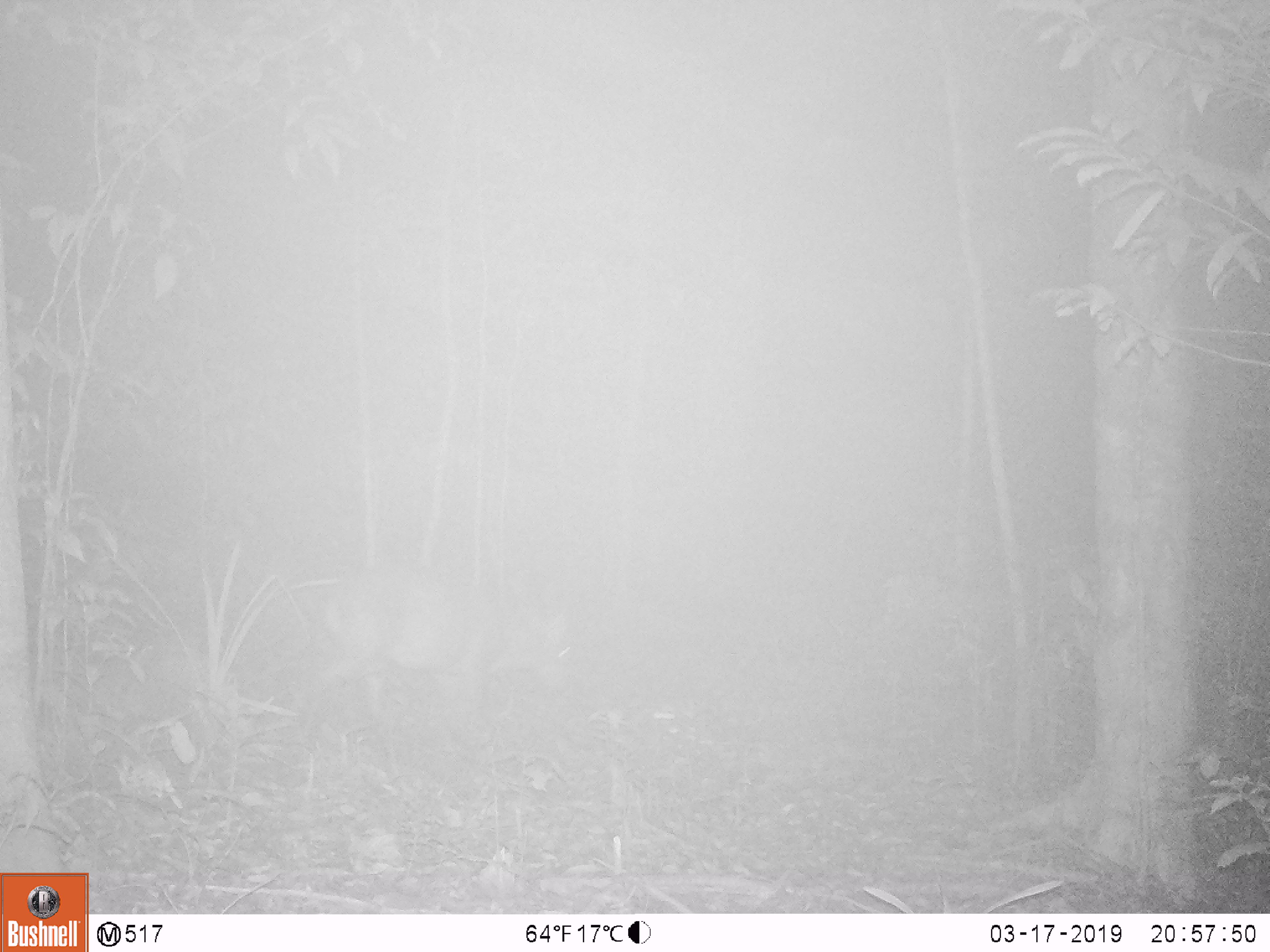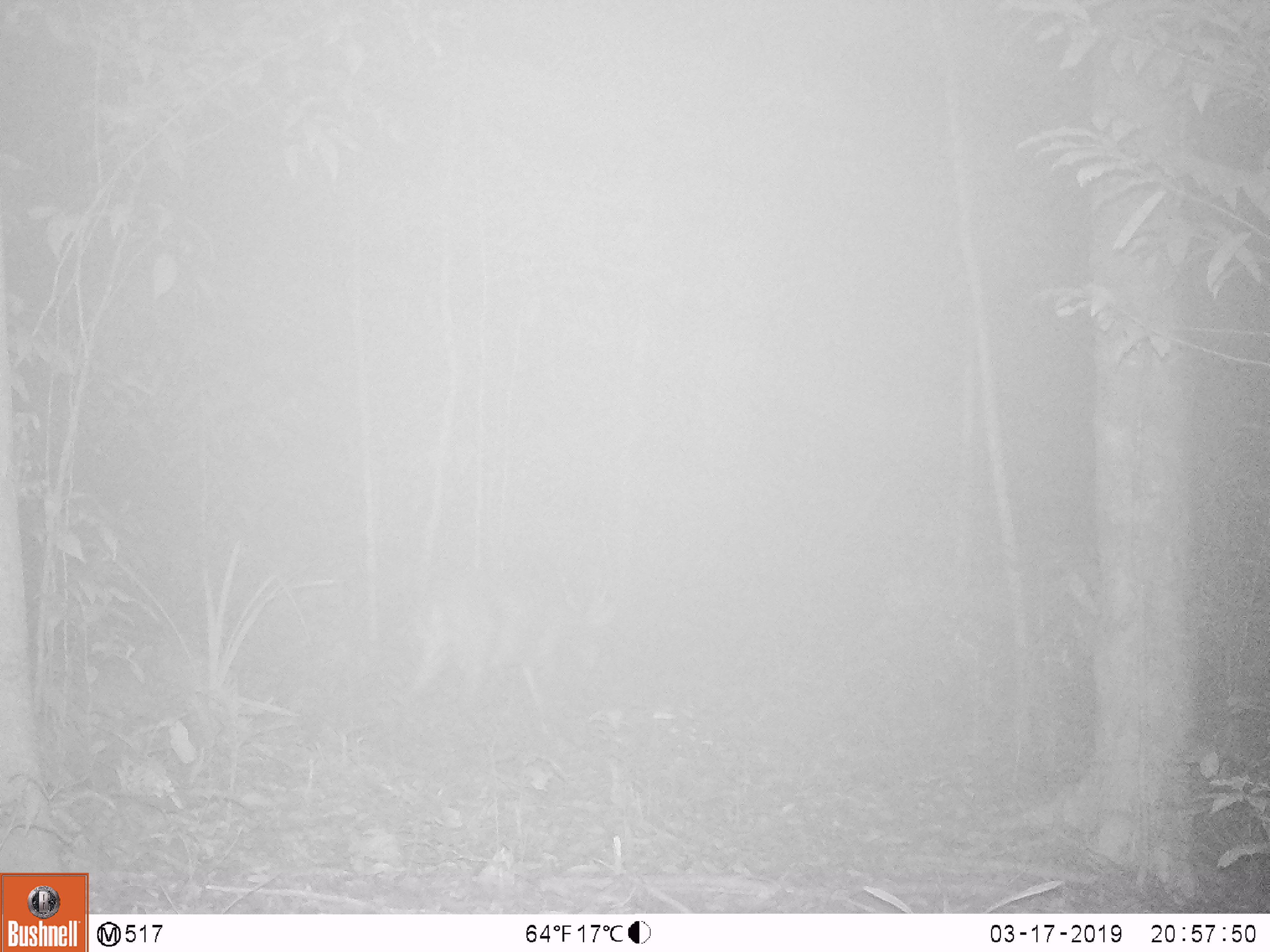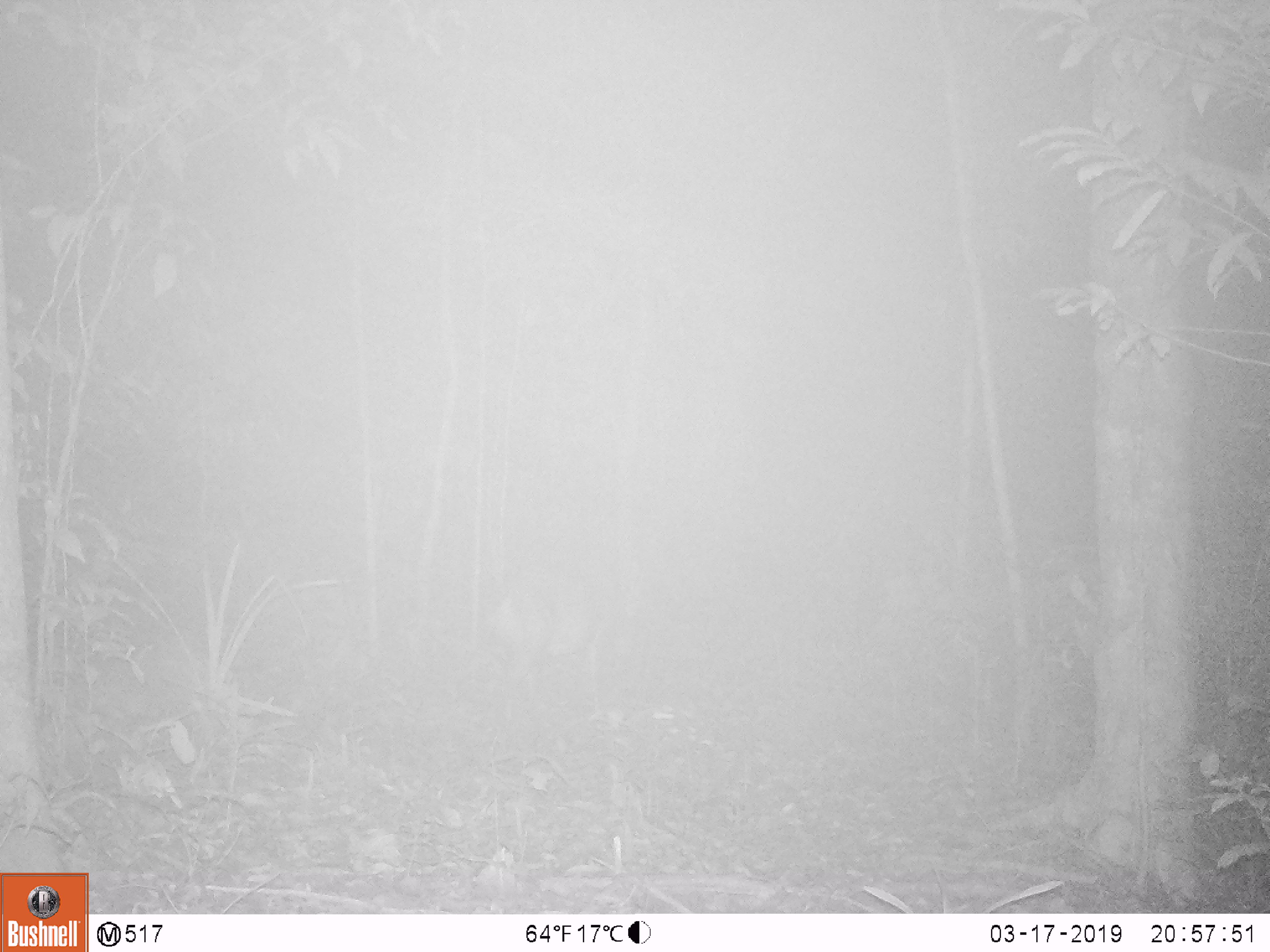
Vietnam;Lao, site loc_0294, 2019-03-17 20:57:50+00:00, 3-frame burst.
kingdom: Animalia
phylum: Chordata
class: Mammalia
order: Artiodactyla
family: Cervidae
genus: Muntiacus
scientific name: Muntiacus vuquangensis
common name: large-antlered muntjac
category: large antlered muntjac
Large antlered muntjac (large-antlered muntjac) (Muntiacus vuquangensis). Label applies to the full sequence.